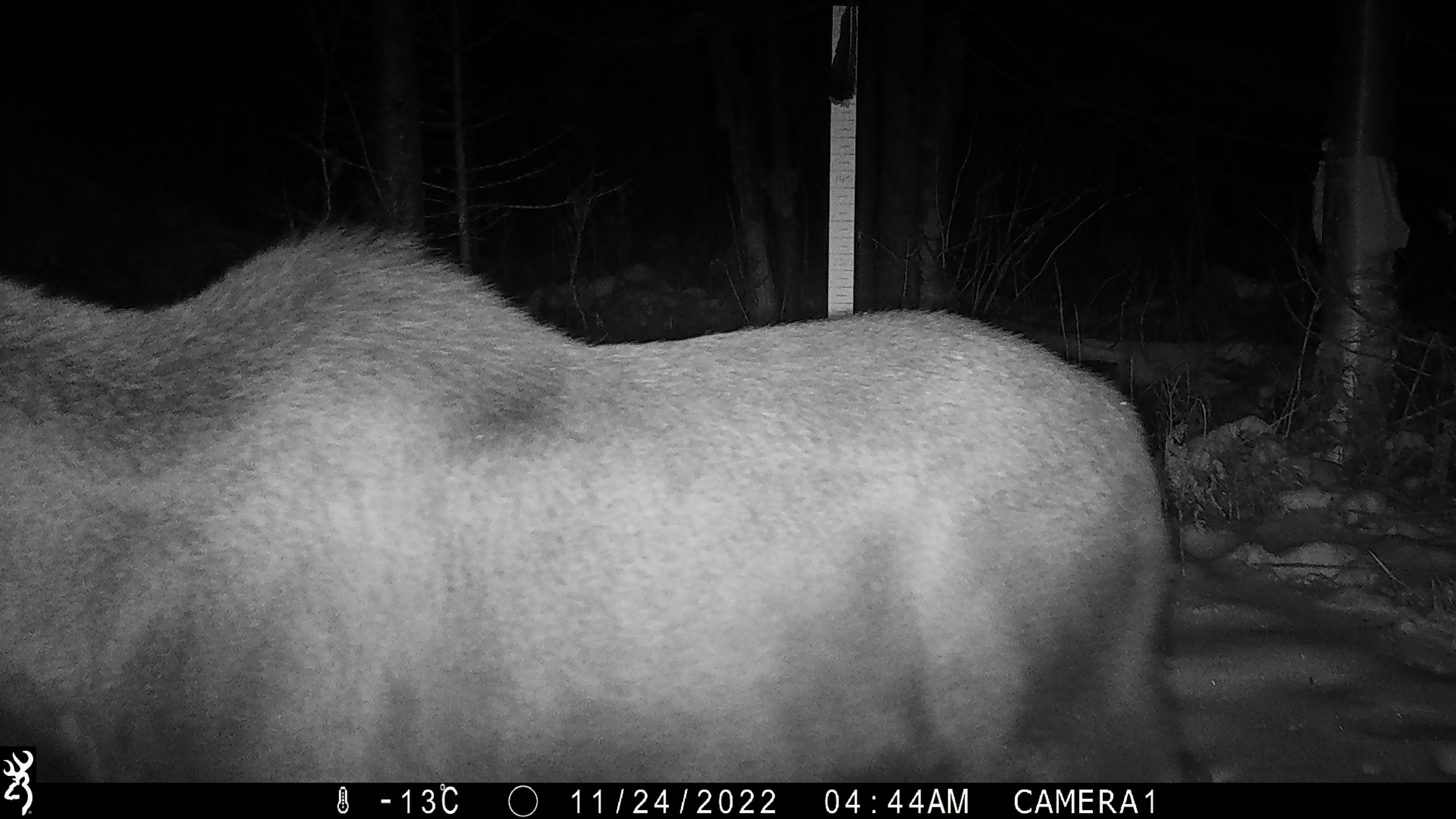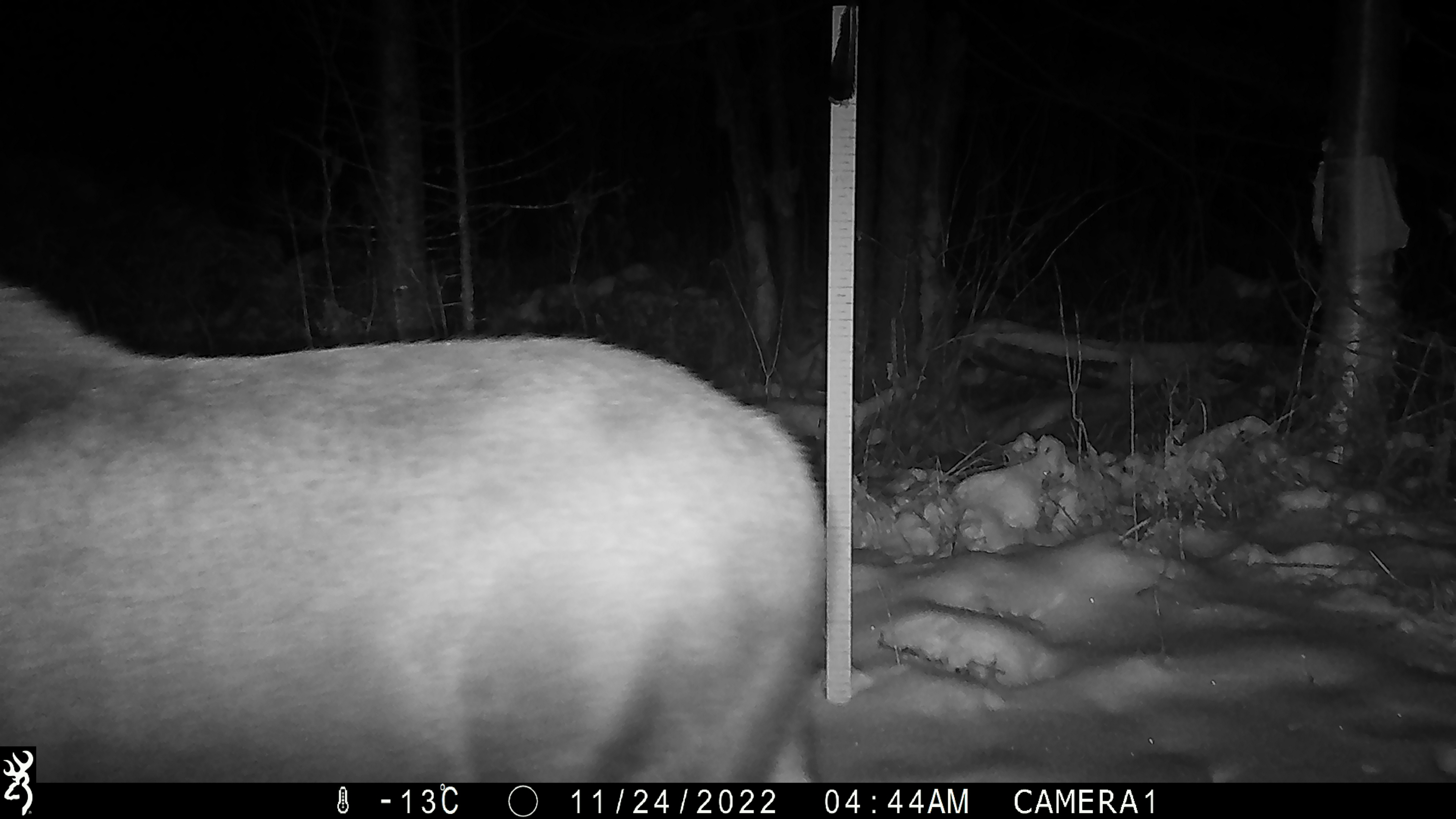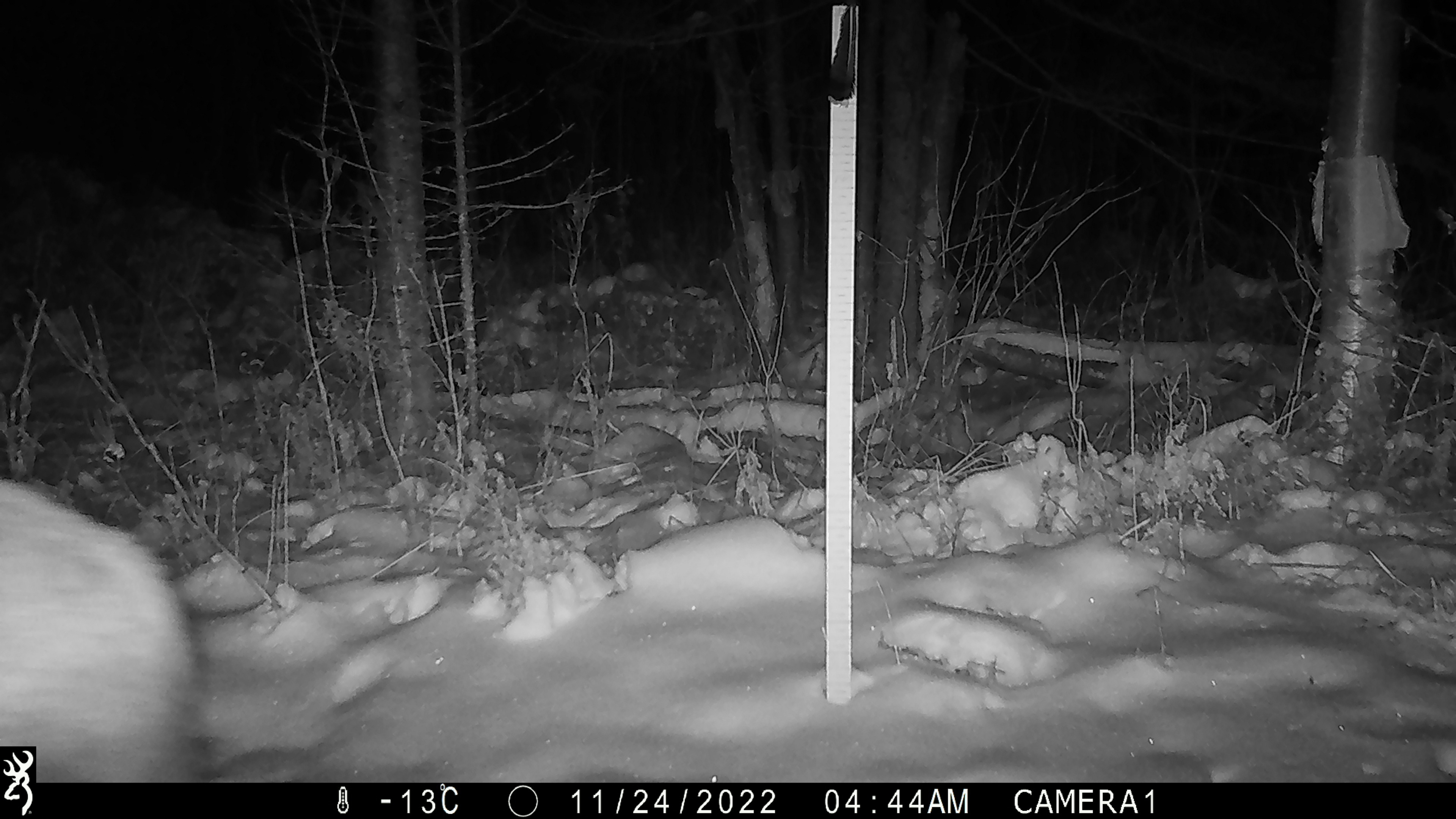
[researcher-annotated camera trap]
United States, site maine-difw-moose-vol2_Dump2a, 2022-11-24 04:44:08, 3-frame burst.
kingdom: Animalia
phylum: Chordata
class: Mammalia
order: Artiodactyla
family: Cervidae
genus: Alces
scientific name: Alces alces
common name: moose